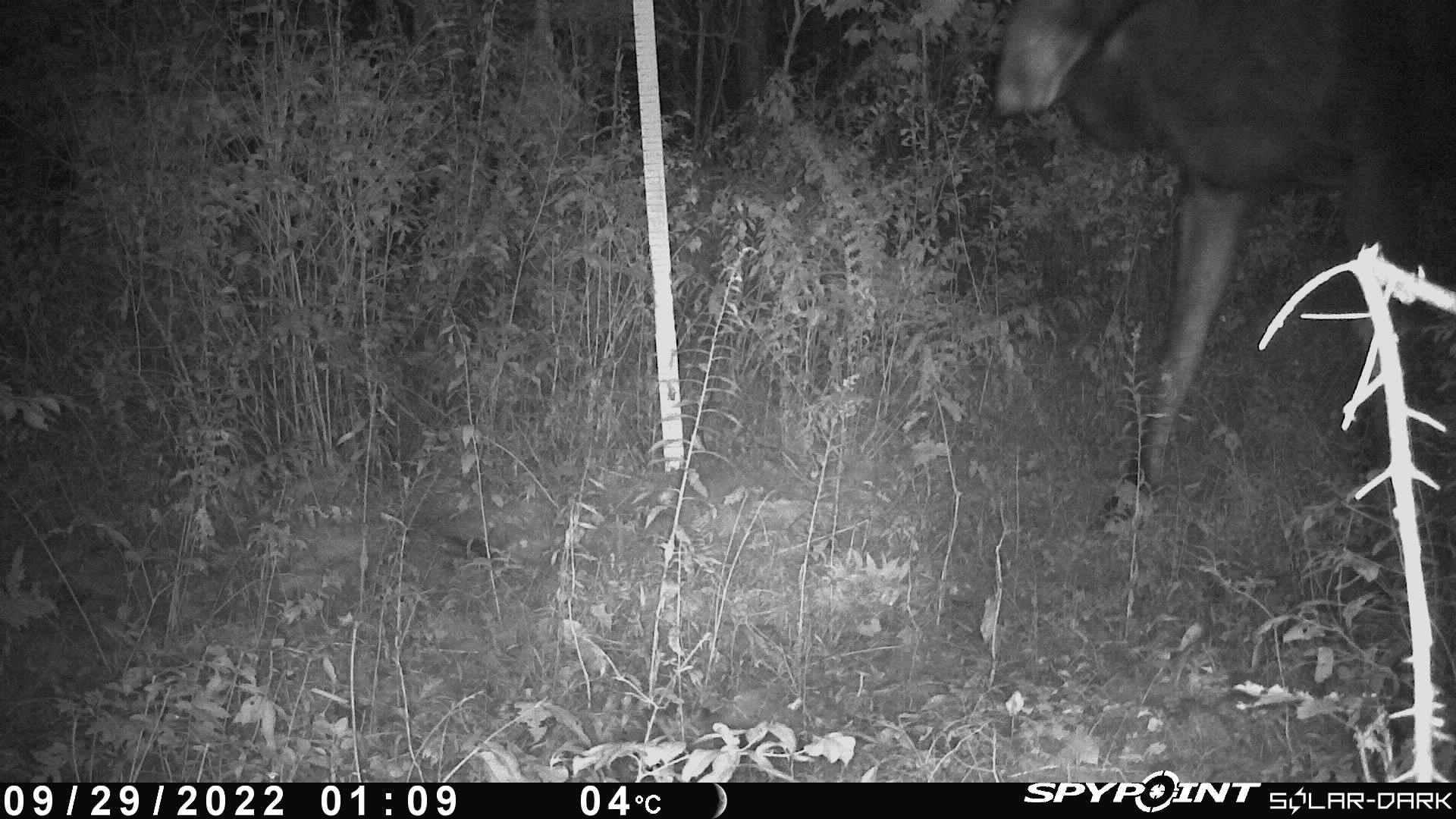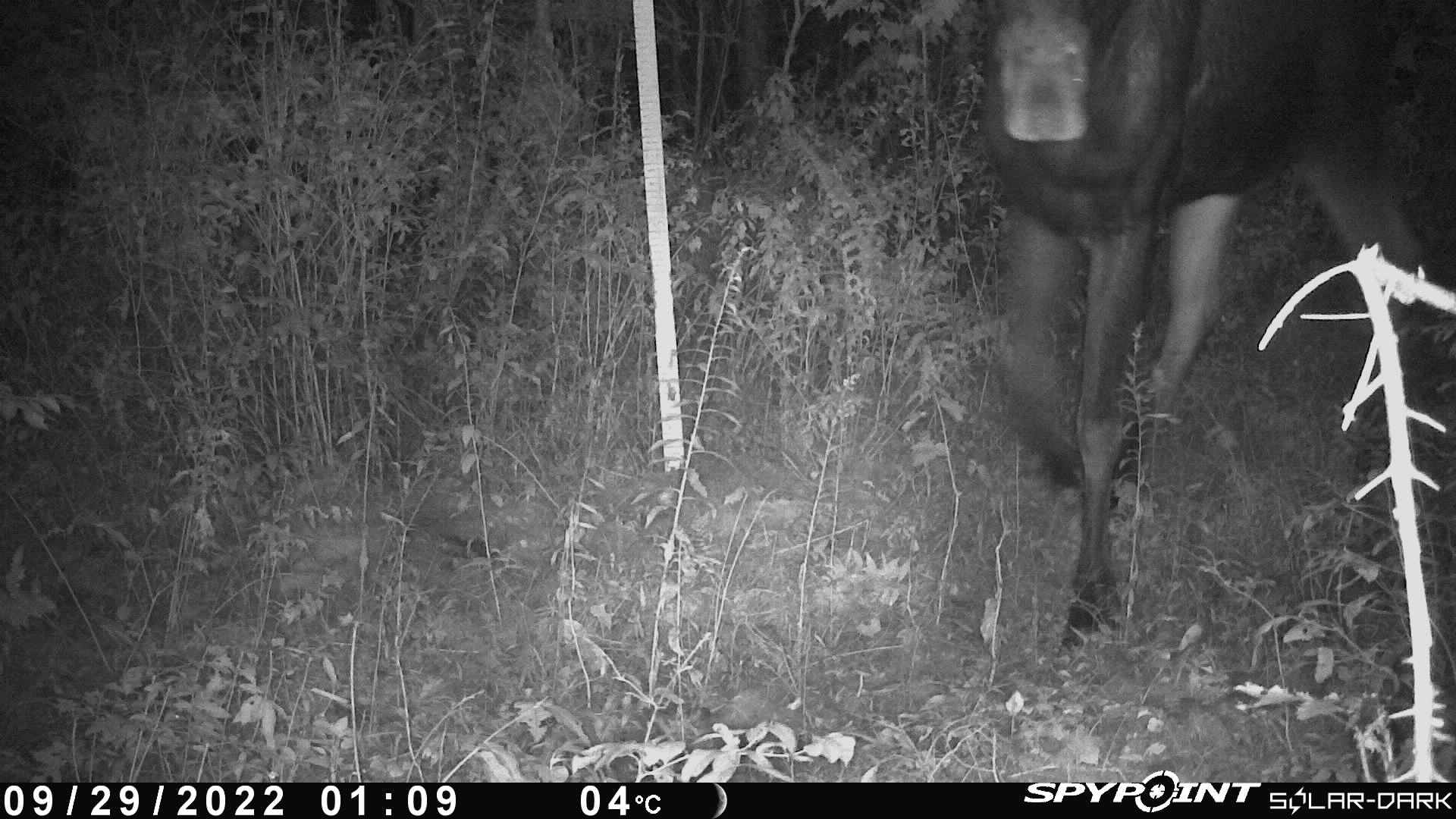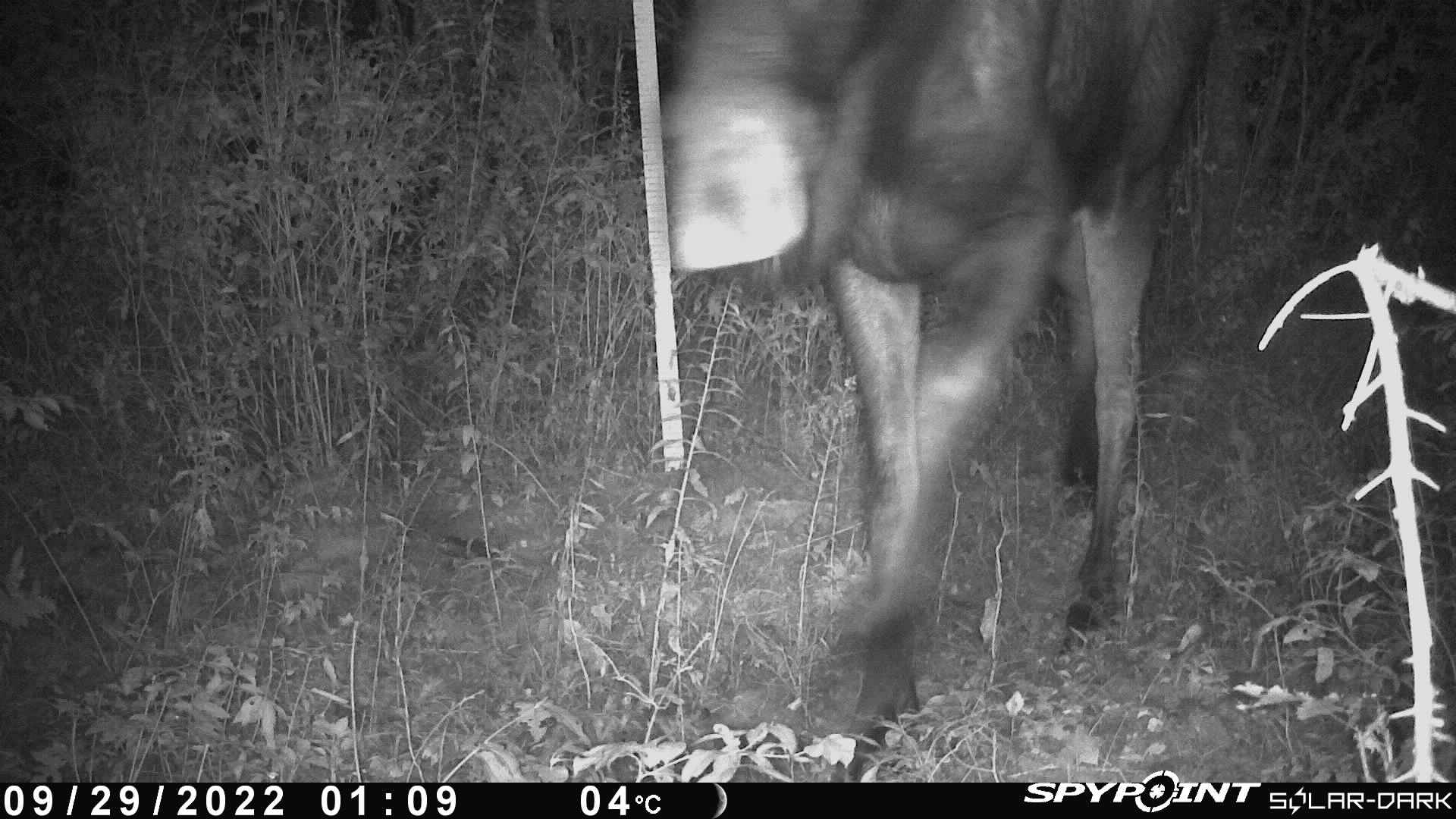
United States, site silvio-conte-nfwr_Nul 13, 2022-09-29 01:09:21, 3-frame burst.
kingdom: Animalia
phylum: Chordata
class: Mammalia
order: Artiodactyla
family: Cervidae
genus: Alces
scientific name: Alces alces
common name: moose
Moose (Alces alces).